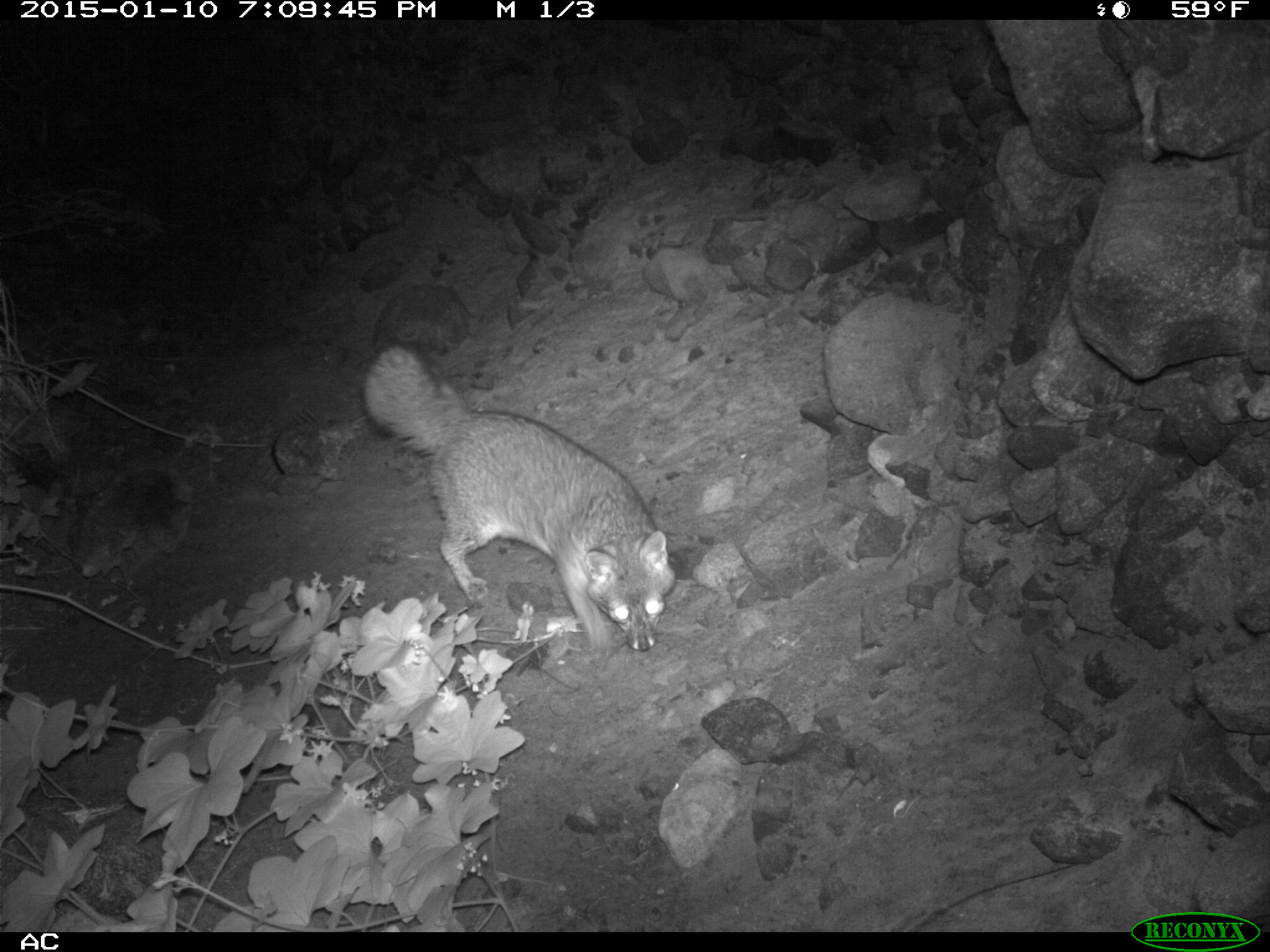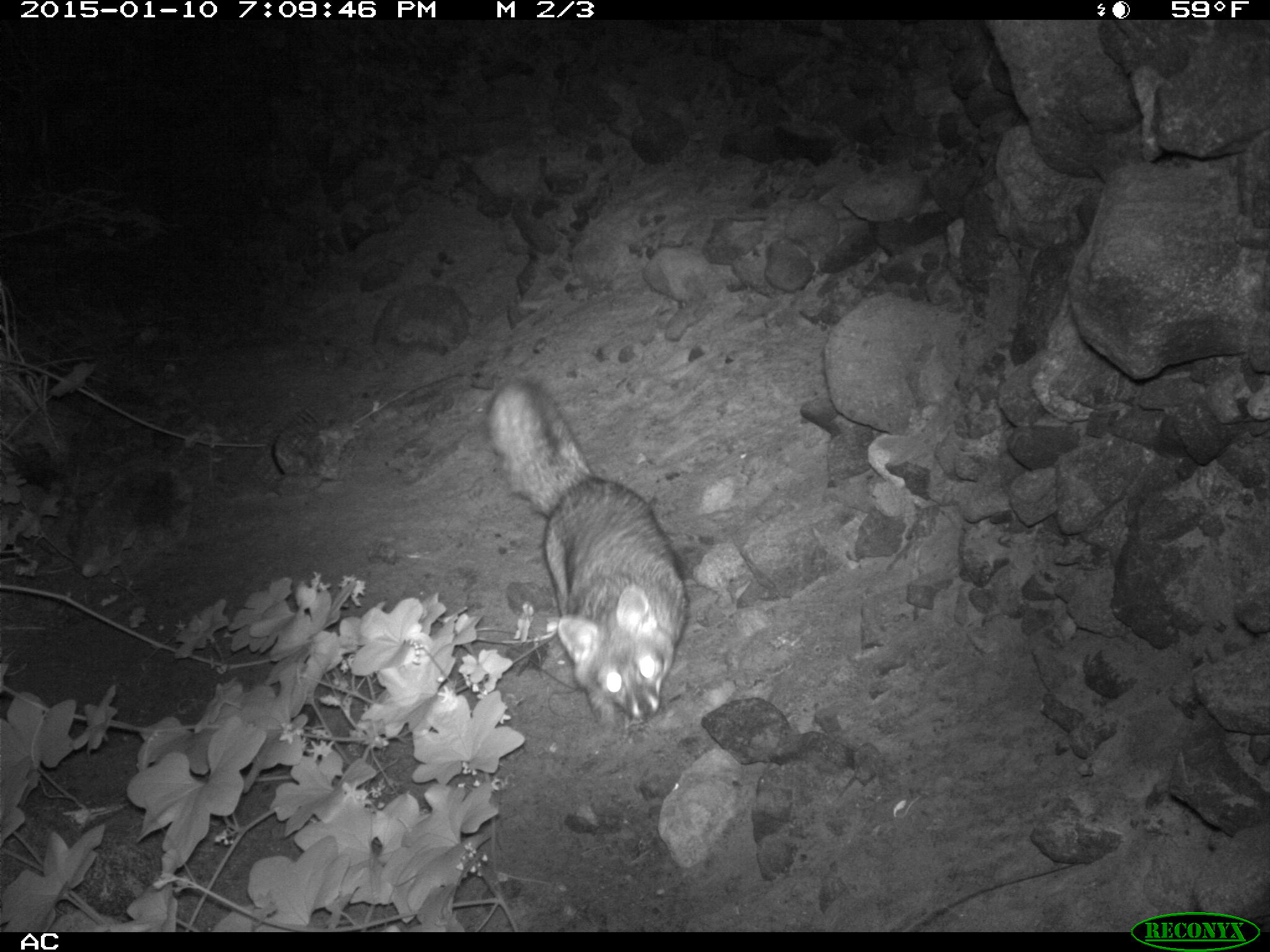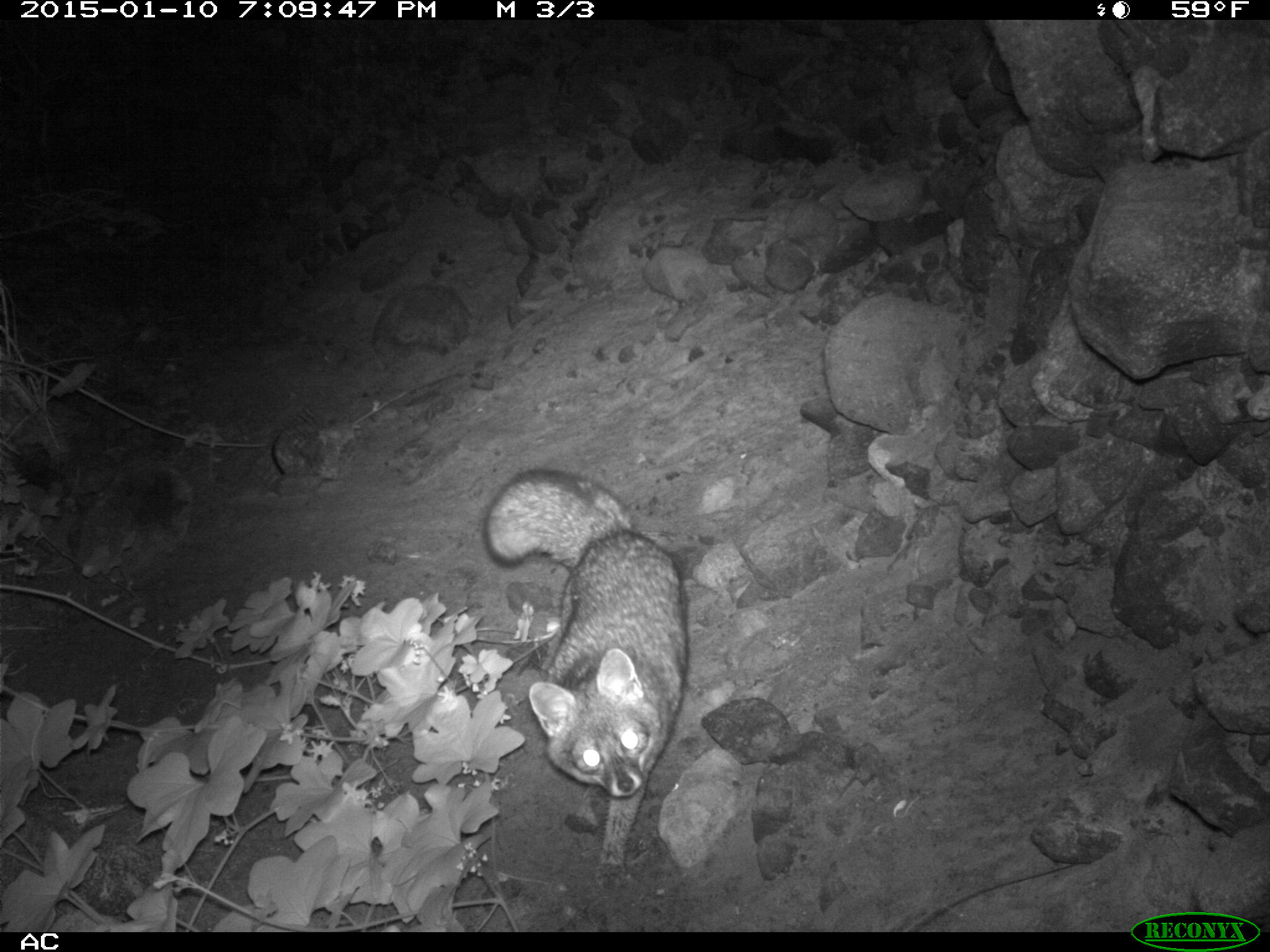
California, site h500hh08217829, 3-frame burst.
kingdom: Animalia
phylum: Chordata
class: Mammalia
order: Carnivora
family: Canidae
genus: Urocyon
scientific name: Urocyon littoralis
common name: island fox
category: fox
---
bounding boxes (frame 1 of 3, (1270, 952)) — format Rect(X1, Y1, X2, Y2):
fox: Rect(359, 342, 675, 658)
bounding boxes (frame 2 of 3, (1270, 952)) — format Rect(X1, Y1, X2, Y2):
fox: Rect(486, 375, 690, 731)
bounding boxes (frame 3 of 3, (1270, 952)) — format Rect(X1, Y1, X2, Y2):
fox: Rect(479, 468, 690, 891)